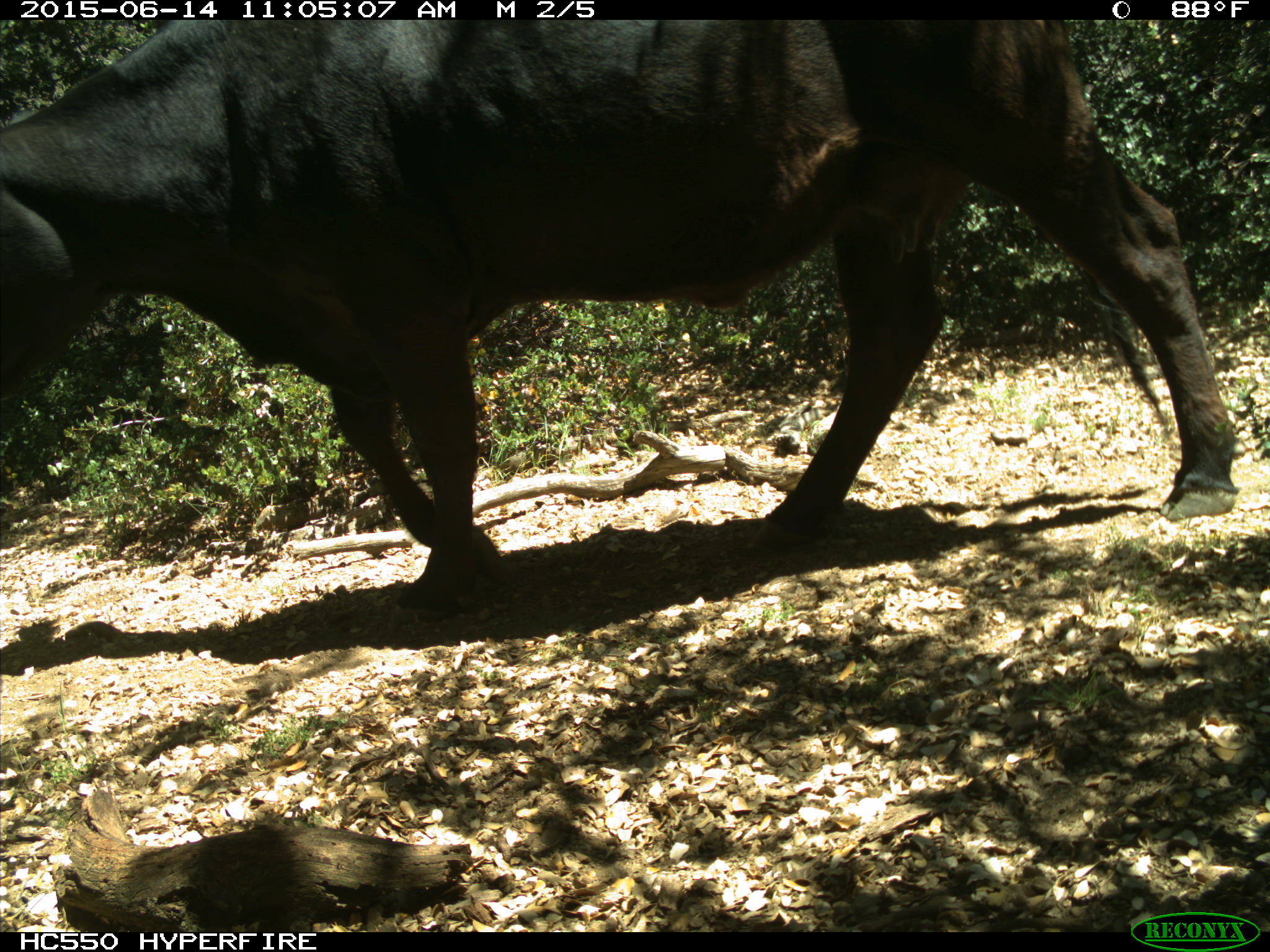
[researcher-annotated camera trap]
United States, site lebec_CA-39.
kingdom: Animalia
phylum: Chordata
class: Mammalia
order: Artiodactyla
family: Bovidae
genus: Bos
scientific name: Bos taurus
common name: domestic cow